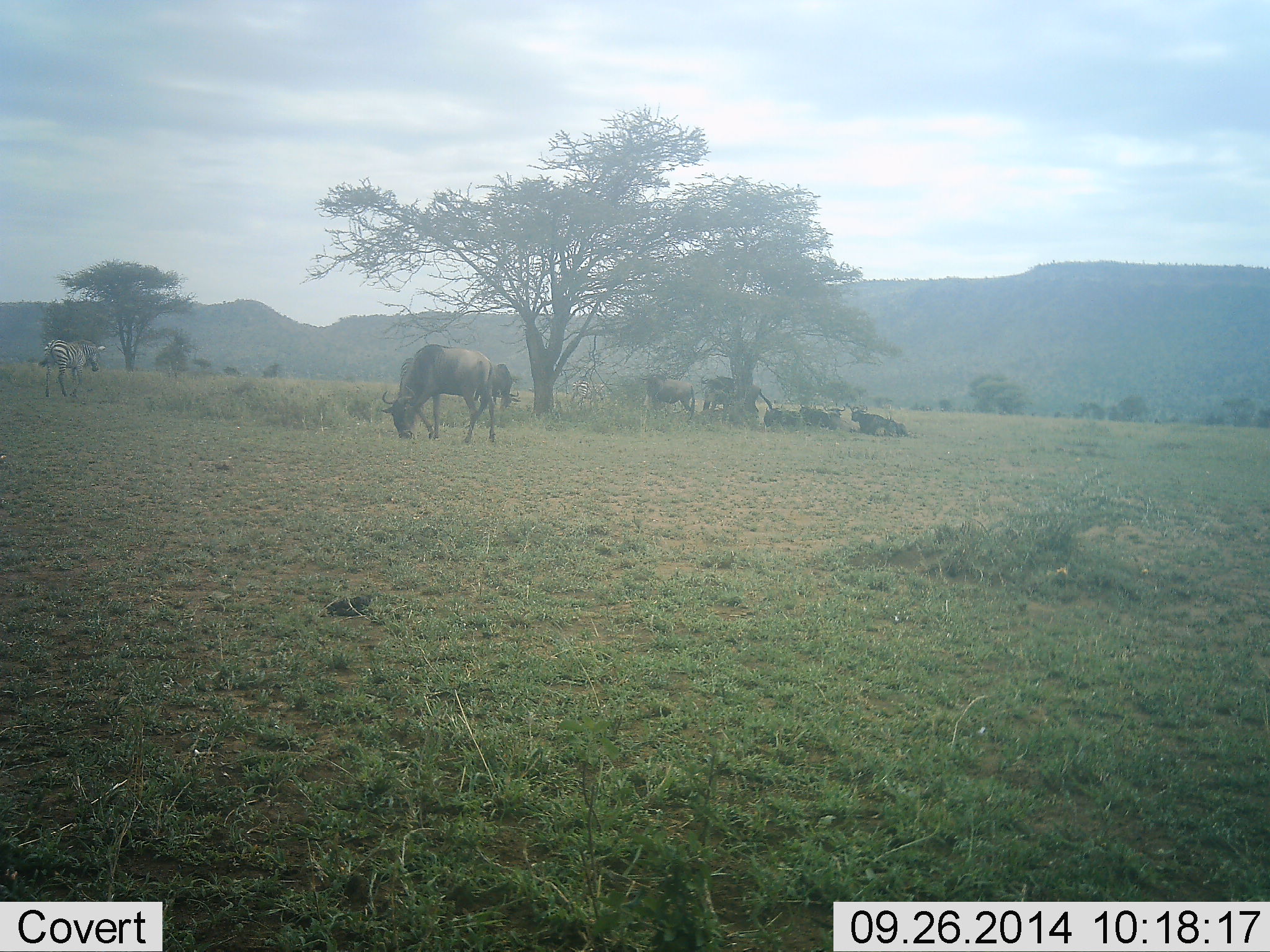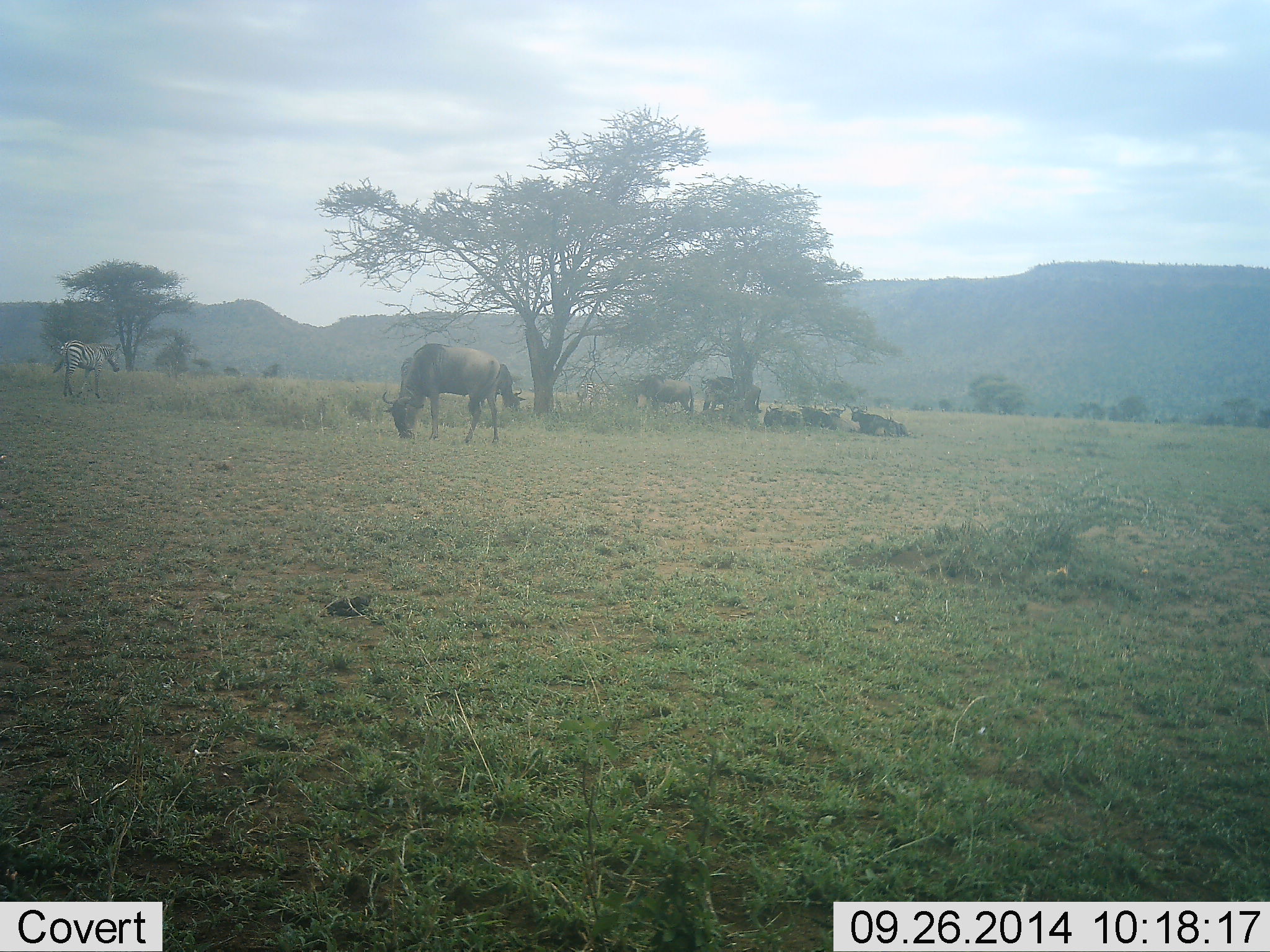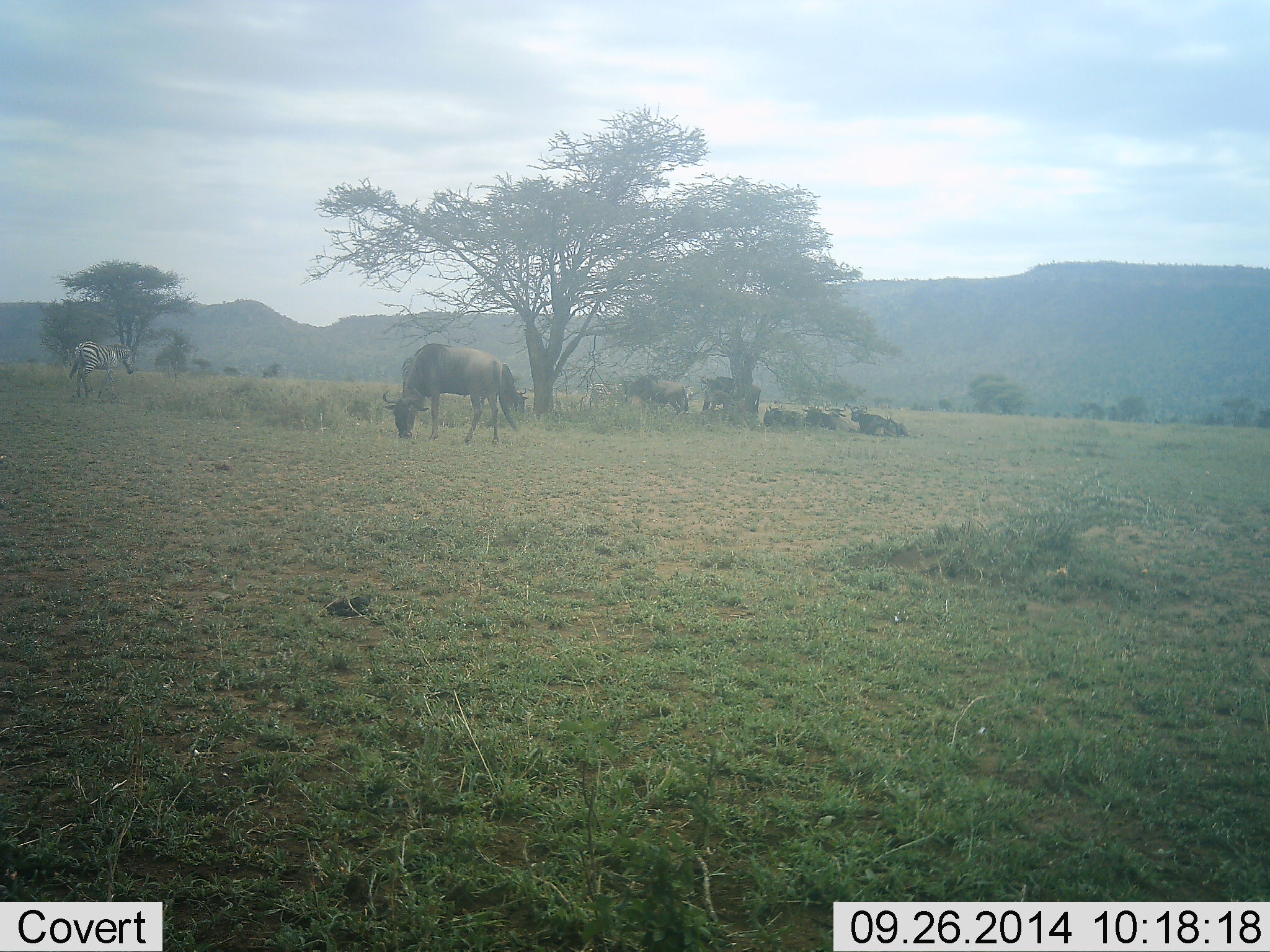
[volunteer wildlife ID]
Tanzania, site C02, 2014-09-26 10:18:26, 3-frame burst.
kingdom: Animalia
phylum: Chordata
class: Mammalia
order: Artiodactyla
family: Bovidae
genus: Connochaetes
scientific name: Connochaetes taurinus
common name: blue wildebeest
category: wildebeest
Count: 6.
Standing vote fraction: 45%.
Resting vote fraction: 100%.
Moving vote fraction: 9%.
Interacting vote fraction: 0%.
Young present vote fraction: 0%.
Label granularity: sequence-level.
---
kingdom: Animalia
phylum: Chordata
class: Mammalia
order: Perissodactyla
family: Equidae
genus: Equus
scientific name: Equus quagga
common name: plains zebra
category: zebra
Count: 1.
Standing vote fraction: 27%.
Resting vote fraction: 0%.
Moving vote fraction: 82%.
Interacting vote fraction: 0%.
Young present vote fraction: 0%.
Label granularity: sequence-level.